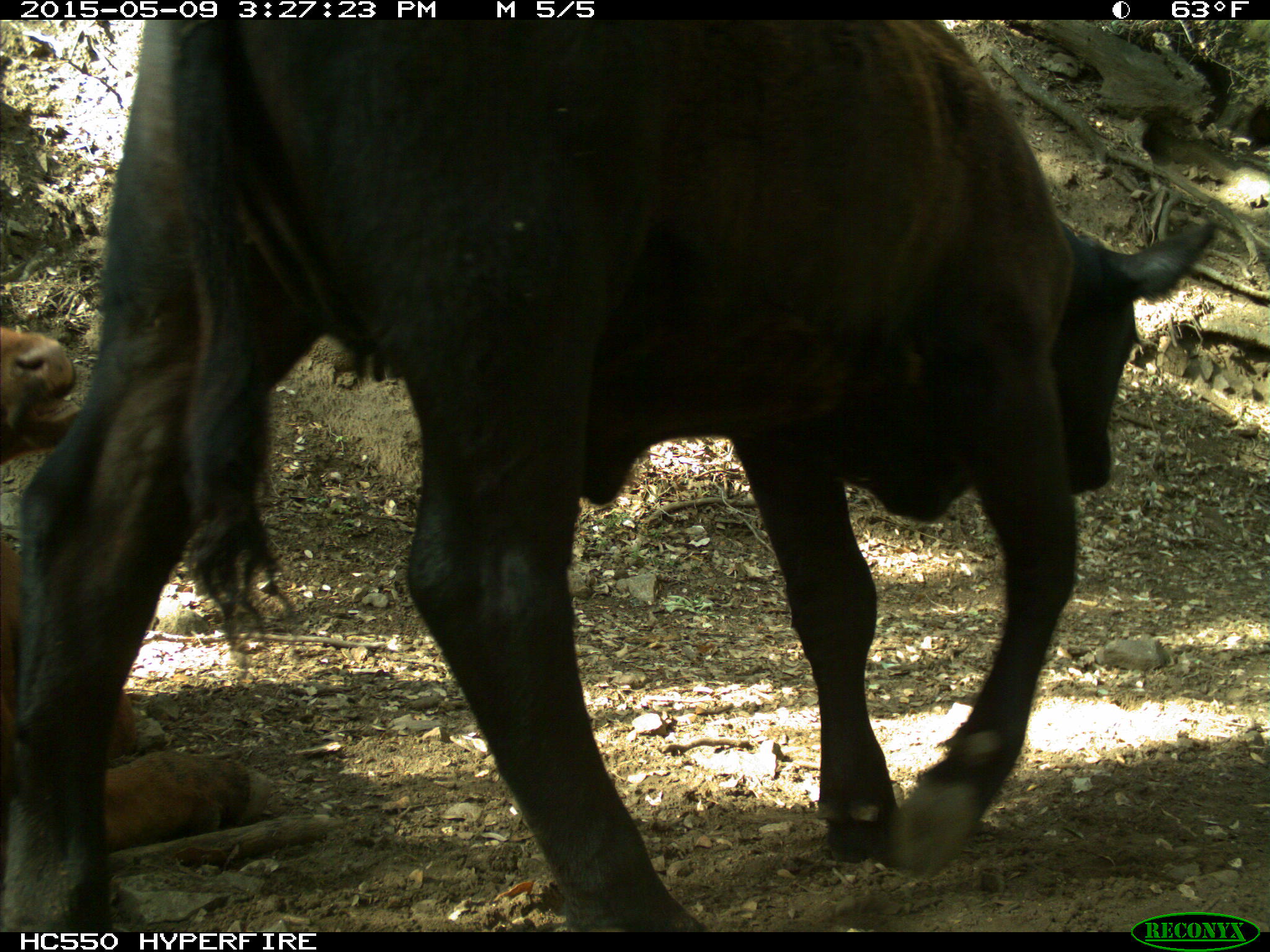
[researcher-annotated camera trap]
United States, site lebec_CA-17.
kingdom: Animalia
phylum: Chordata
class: Mammalia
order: Artiodactyla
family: Bovidae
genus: Bos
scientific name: Bos taurus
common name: domestic cow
Bos taurus (domestic cow).